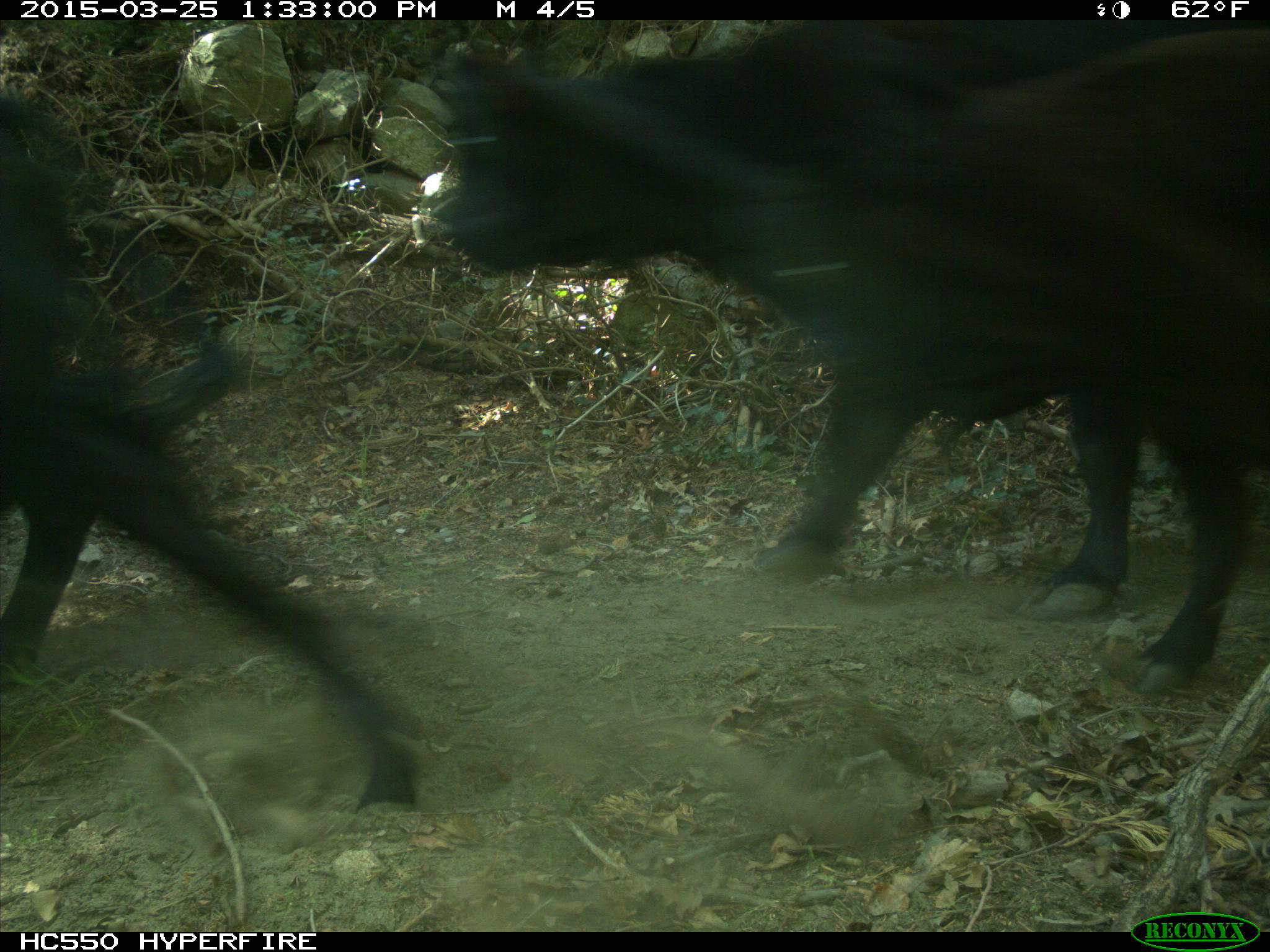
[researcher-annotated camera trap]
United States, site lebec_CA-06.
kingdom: Animalia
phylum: Chordata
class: Mammalia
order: Artiodactyla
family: Bovidae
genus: Bos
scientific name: Bos taurus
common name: domestic cow